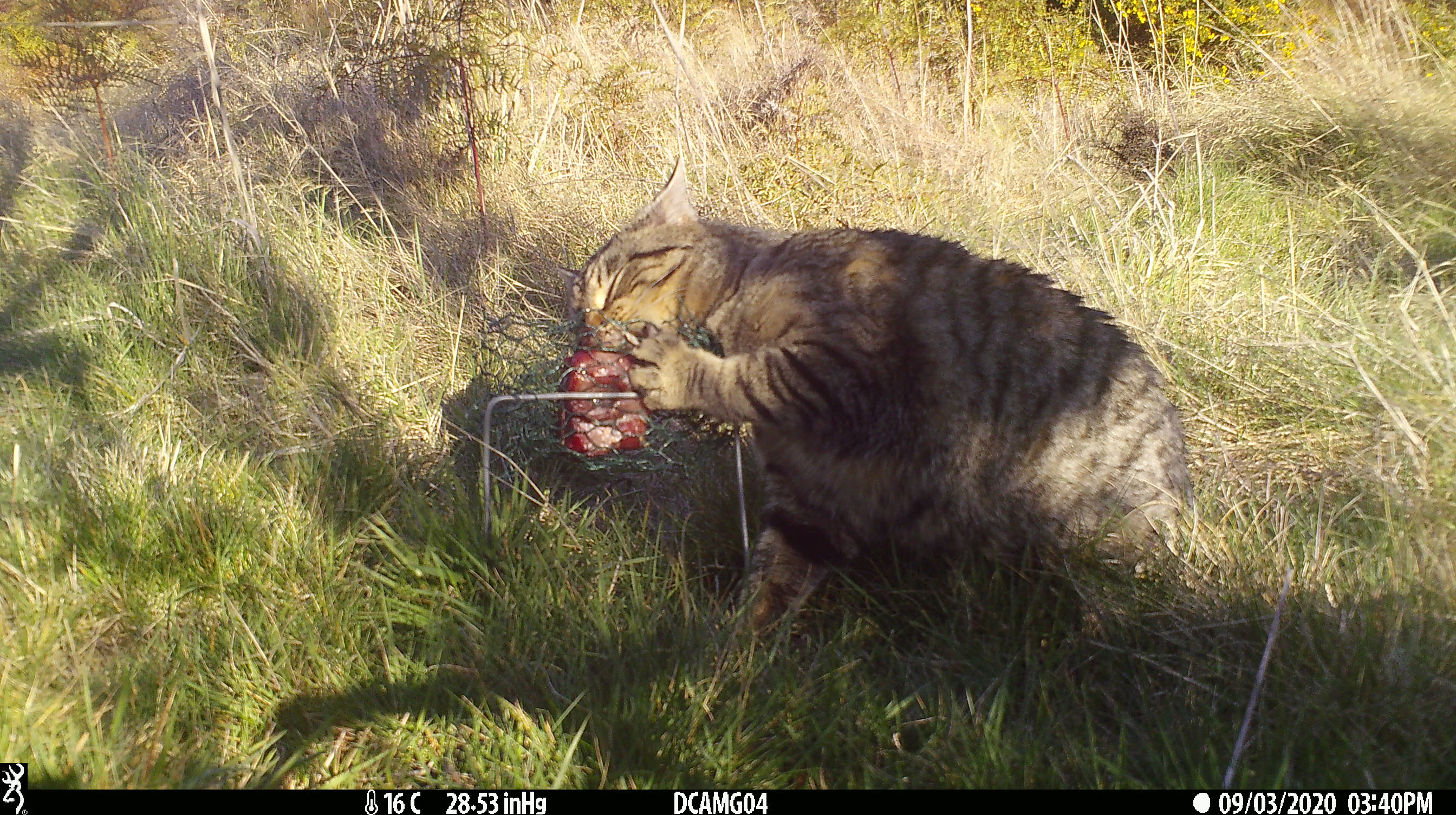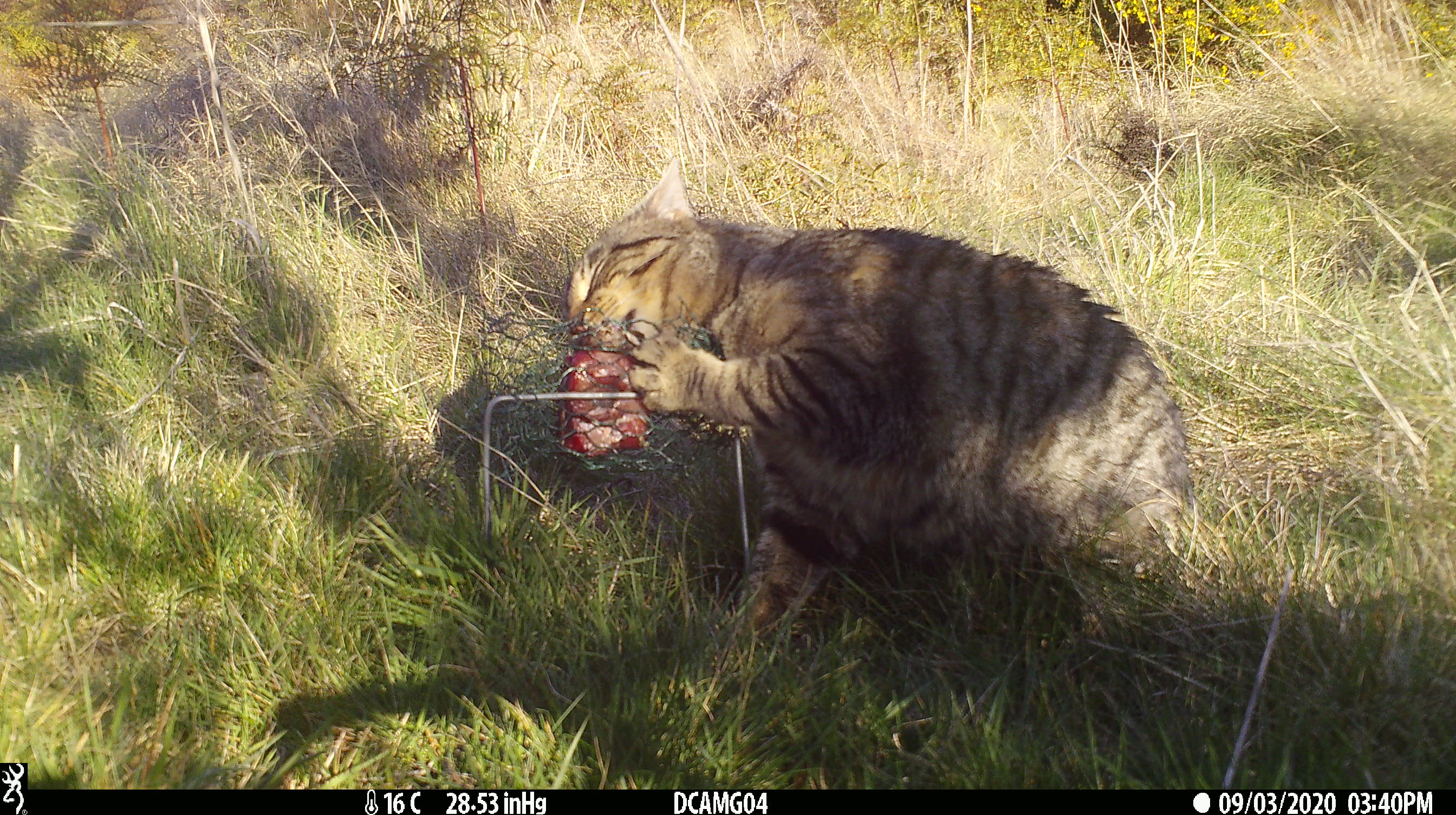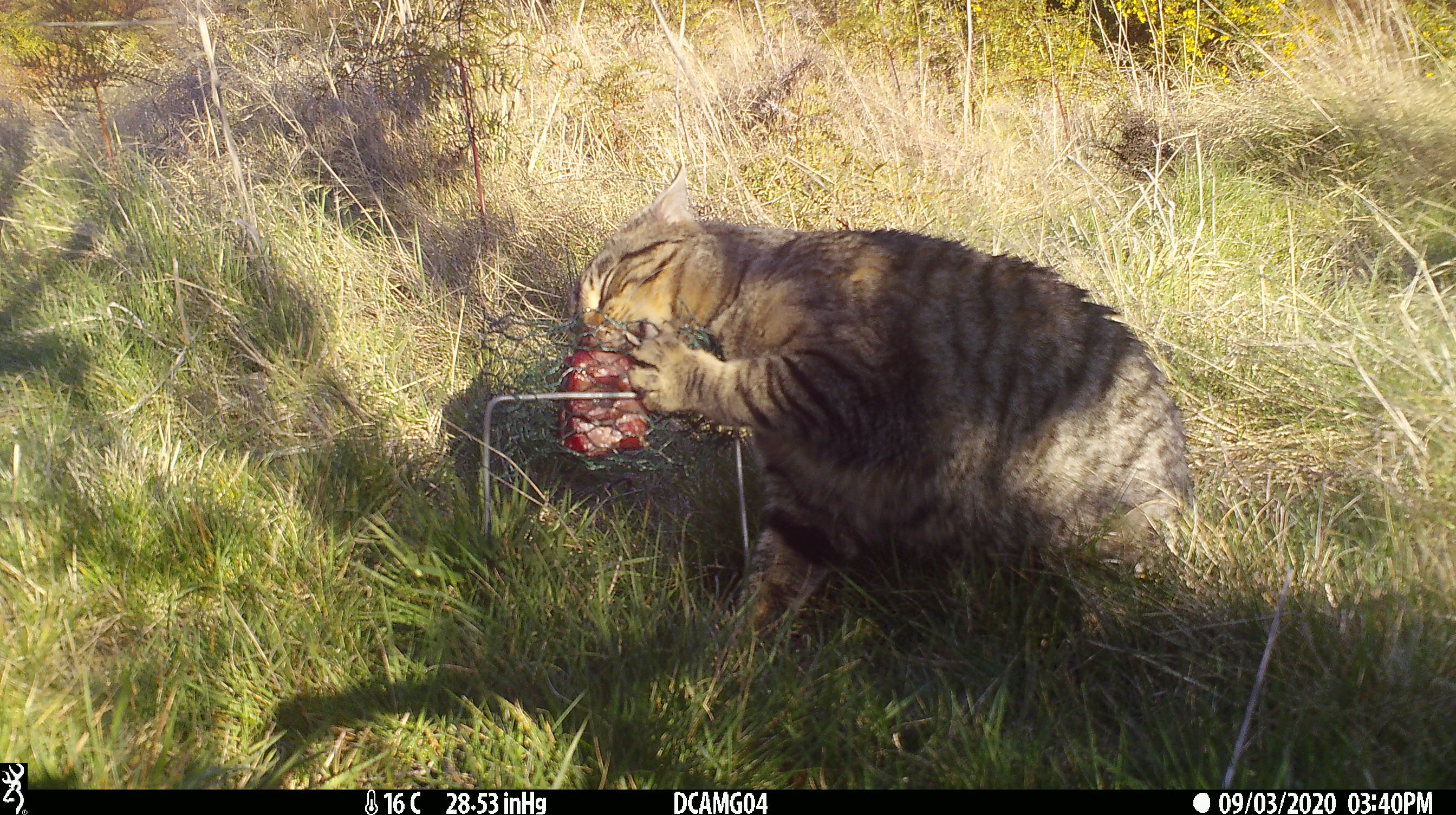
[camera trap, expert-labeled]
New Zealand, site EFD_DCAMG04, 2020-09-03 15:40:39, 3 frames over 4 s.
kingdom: Animalia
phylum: Chordata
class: Mammalia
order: Carnivora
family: Felidae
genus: Felis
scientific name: Felis catus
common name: domestic cat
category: cat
Cat (domestic cat) (Felis catus).